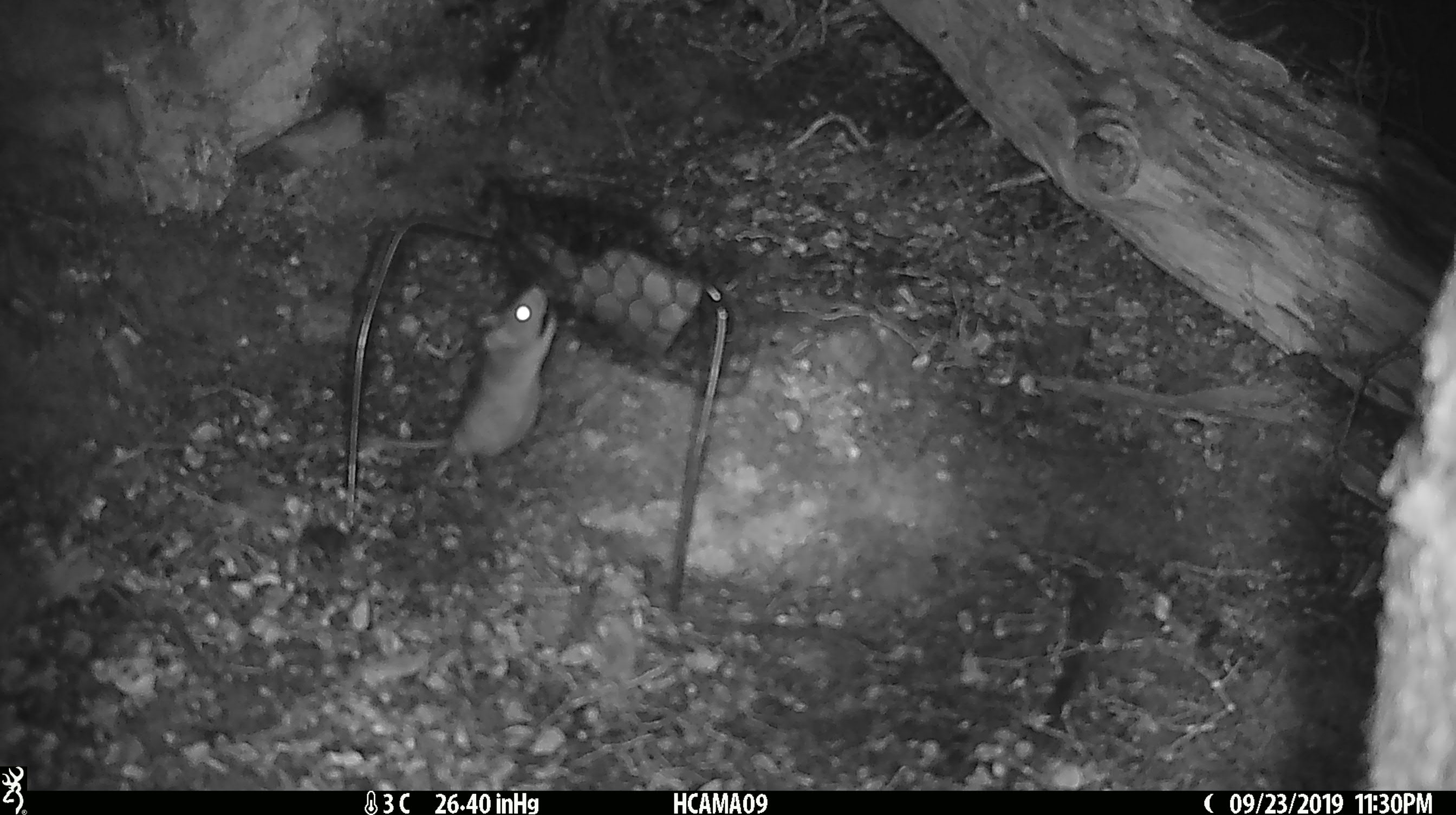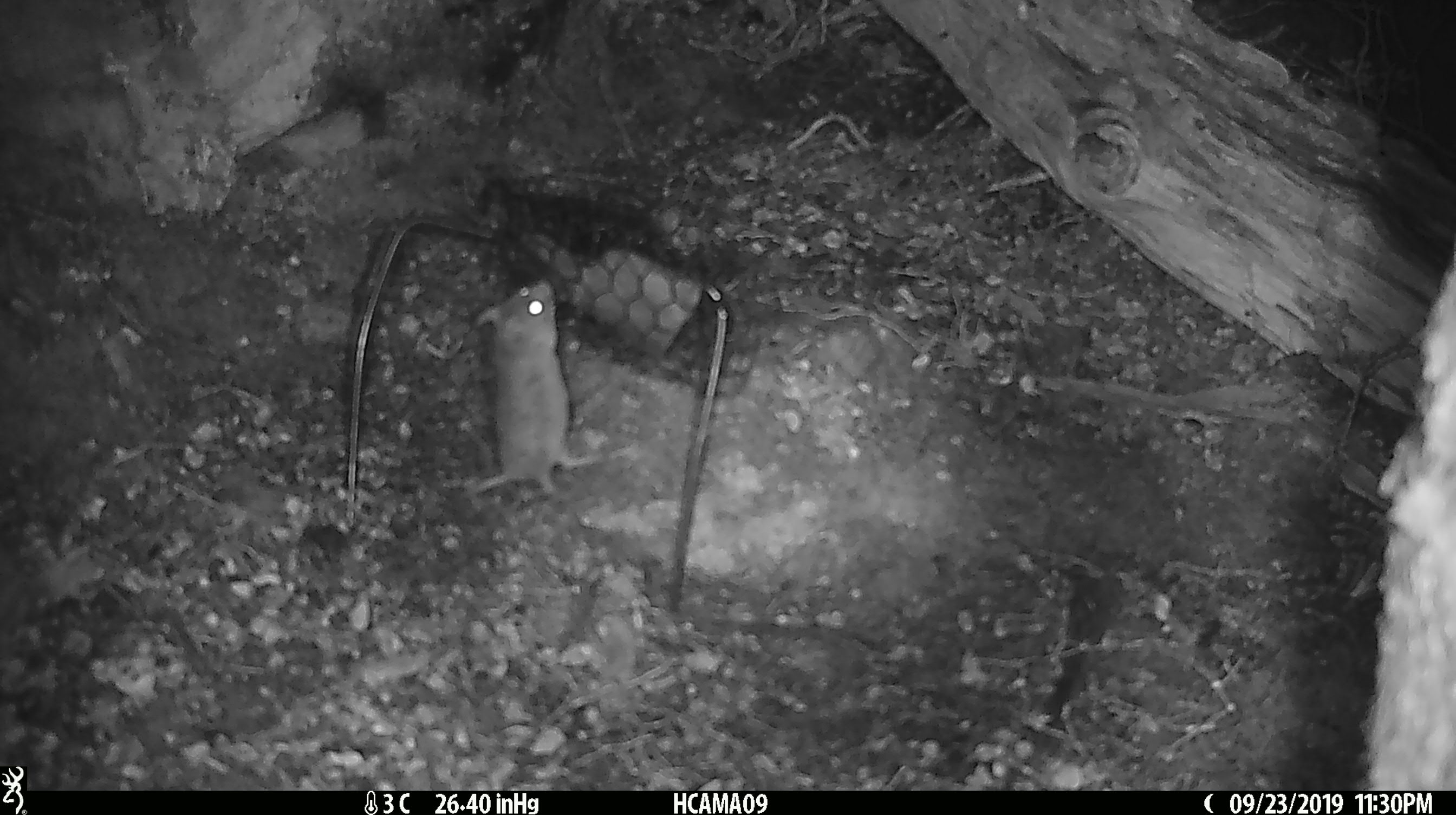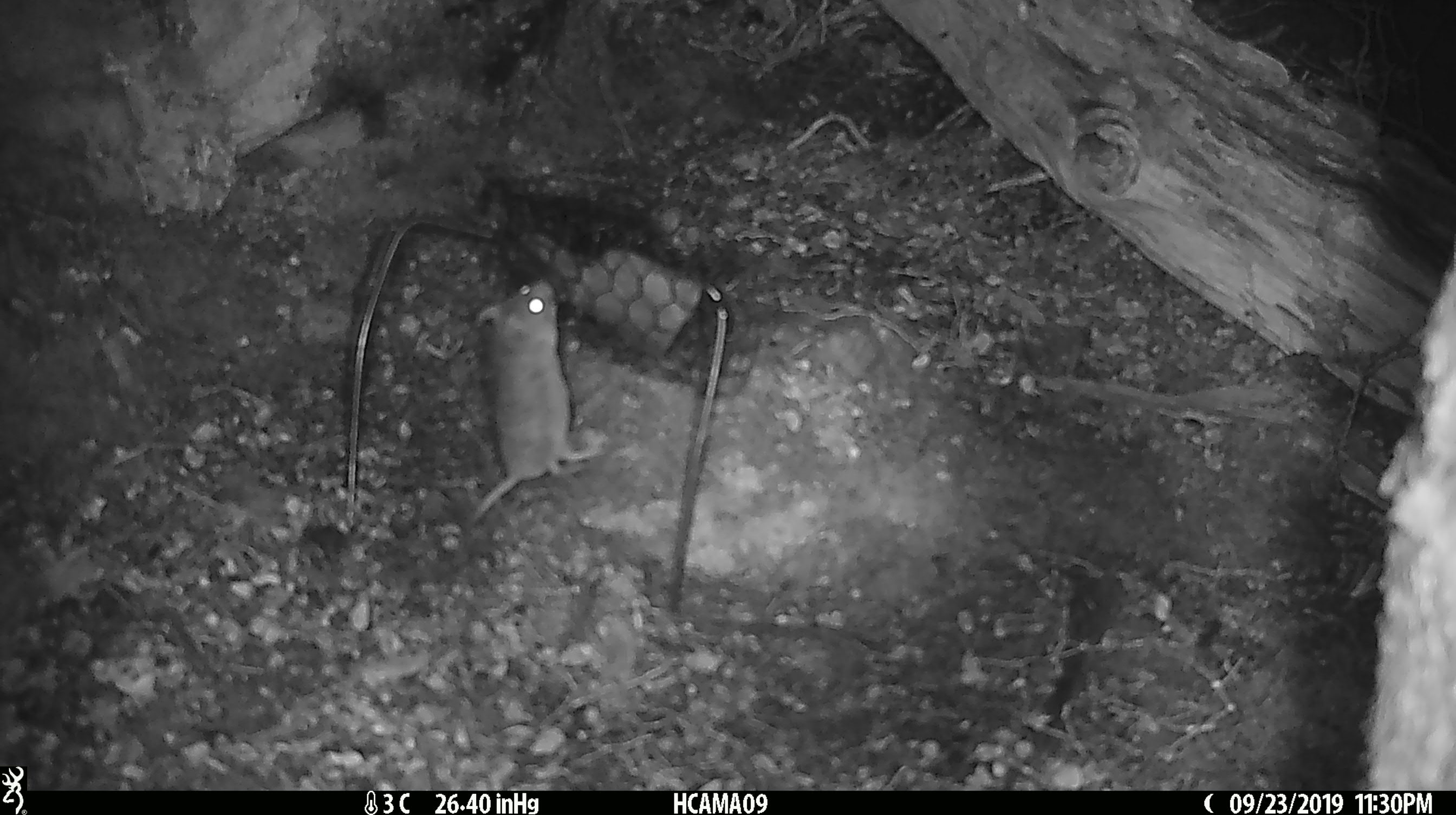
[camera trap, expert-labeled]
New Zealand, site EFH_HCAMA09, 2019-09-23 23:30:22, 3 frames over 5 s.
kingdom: Animalia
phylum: Chordata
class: Mammalia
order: Rodentia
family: Muridae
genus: Mus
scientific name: Mus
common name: mouse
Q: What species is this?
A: Mouse (Mus).